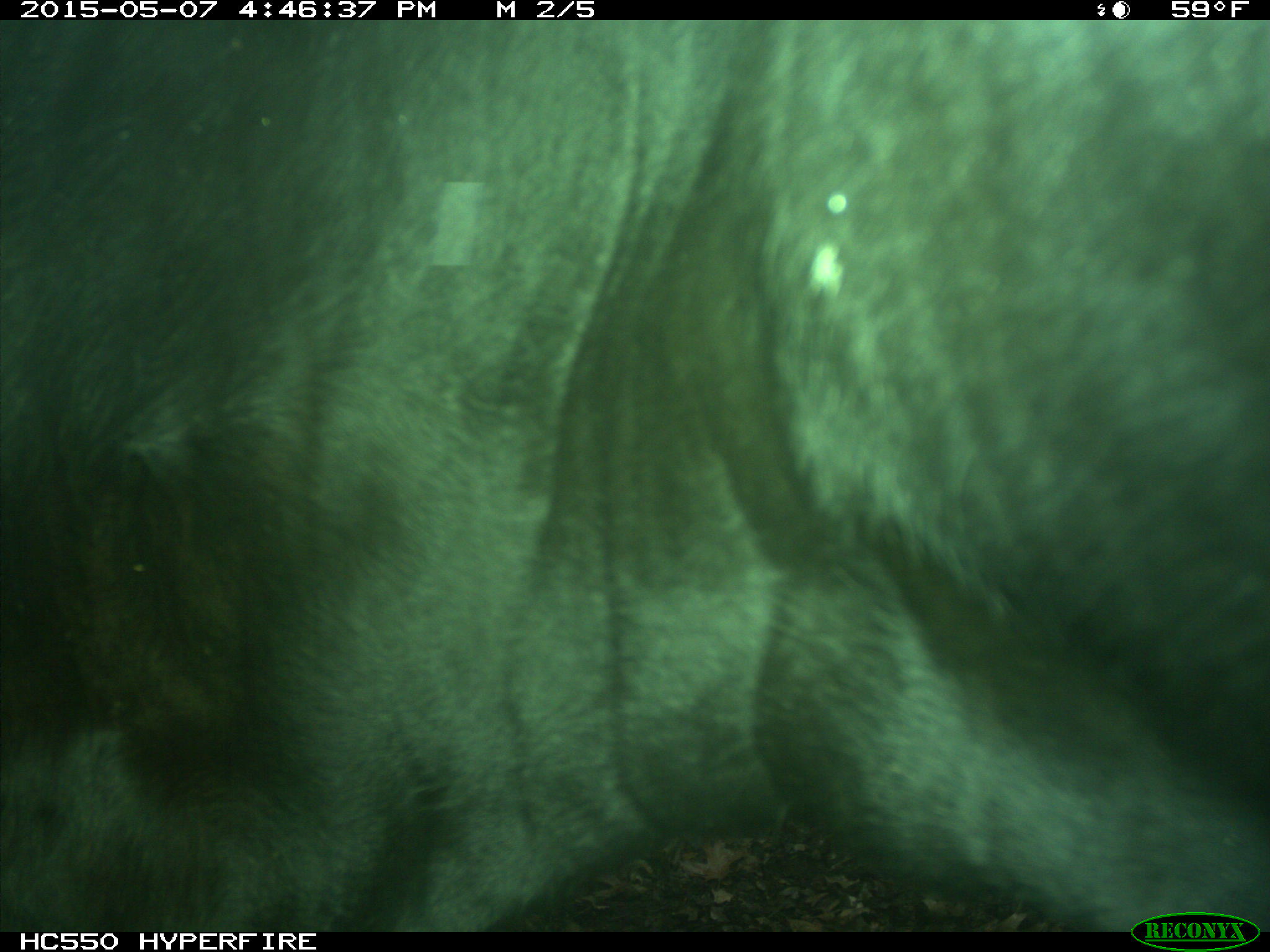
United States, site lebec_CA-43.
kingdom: Animalia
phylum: Chordata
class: Mammalia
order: Artiodactyla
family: Bovidae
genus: Bos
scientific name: Bos taurus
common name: domestic cow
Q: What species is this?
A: Bos taurus (domestic cow).